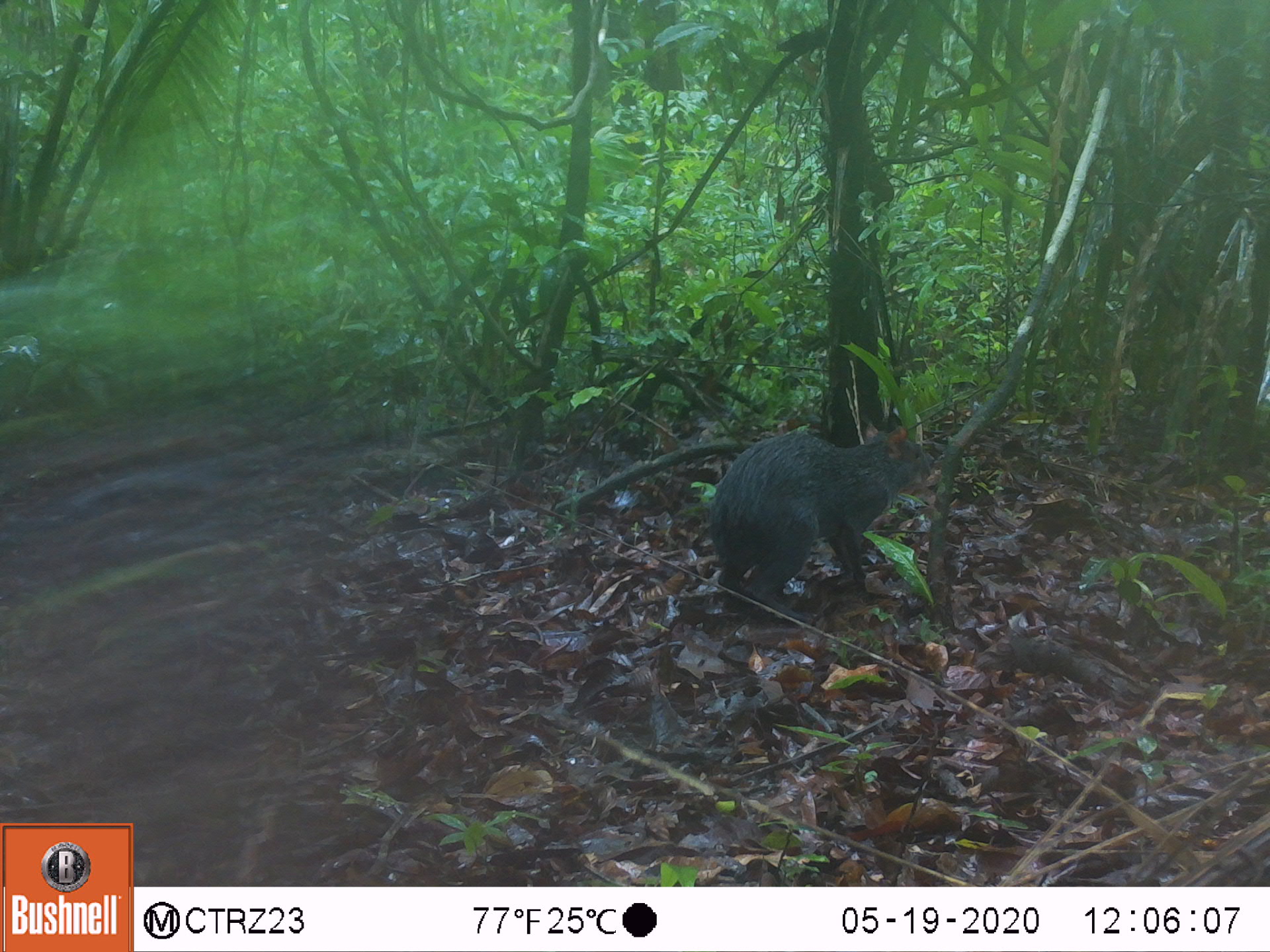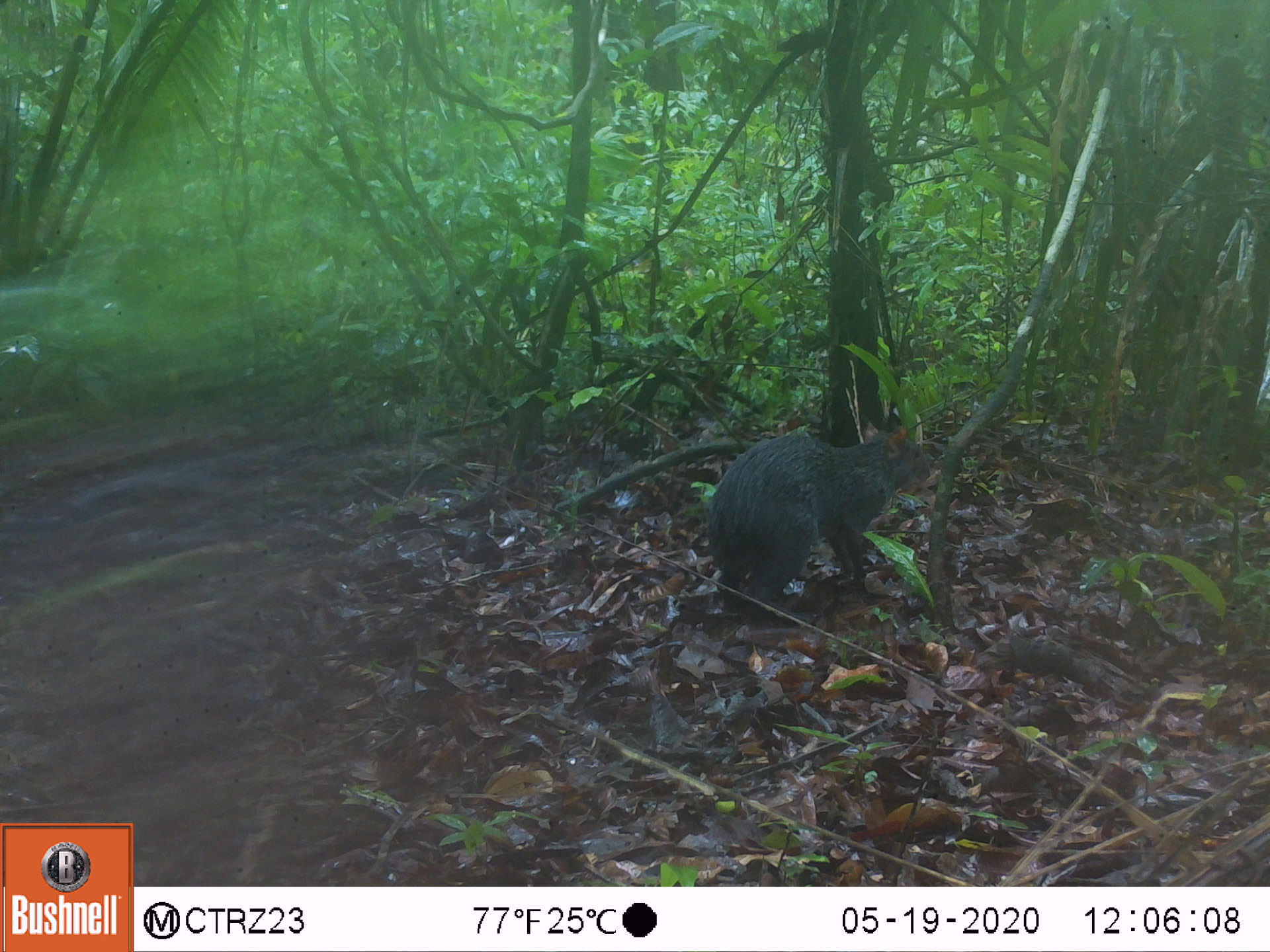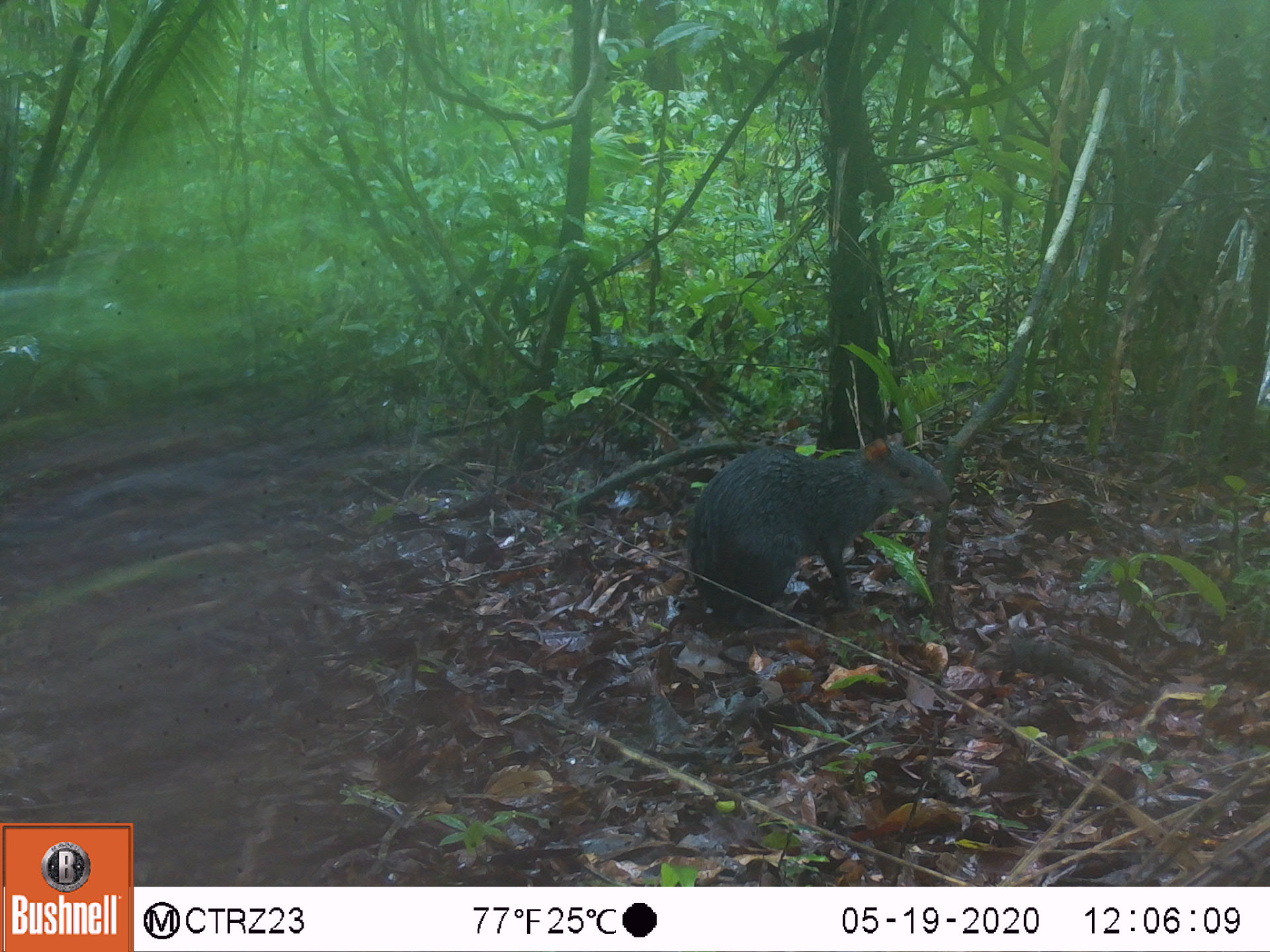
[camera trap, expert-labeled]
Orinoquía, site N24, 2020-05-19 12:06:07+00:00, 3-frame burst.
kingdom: Animalia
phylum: Chordata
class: Mammalia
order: Rodentia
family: Dasyproctidae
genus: Dasyprocta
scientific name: Dasyprocta fuliginosa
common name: black agouti